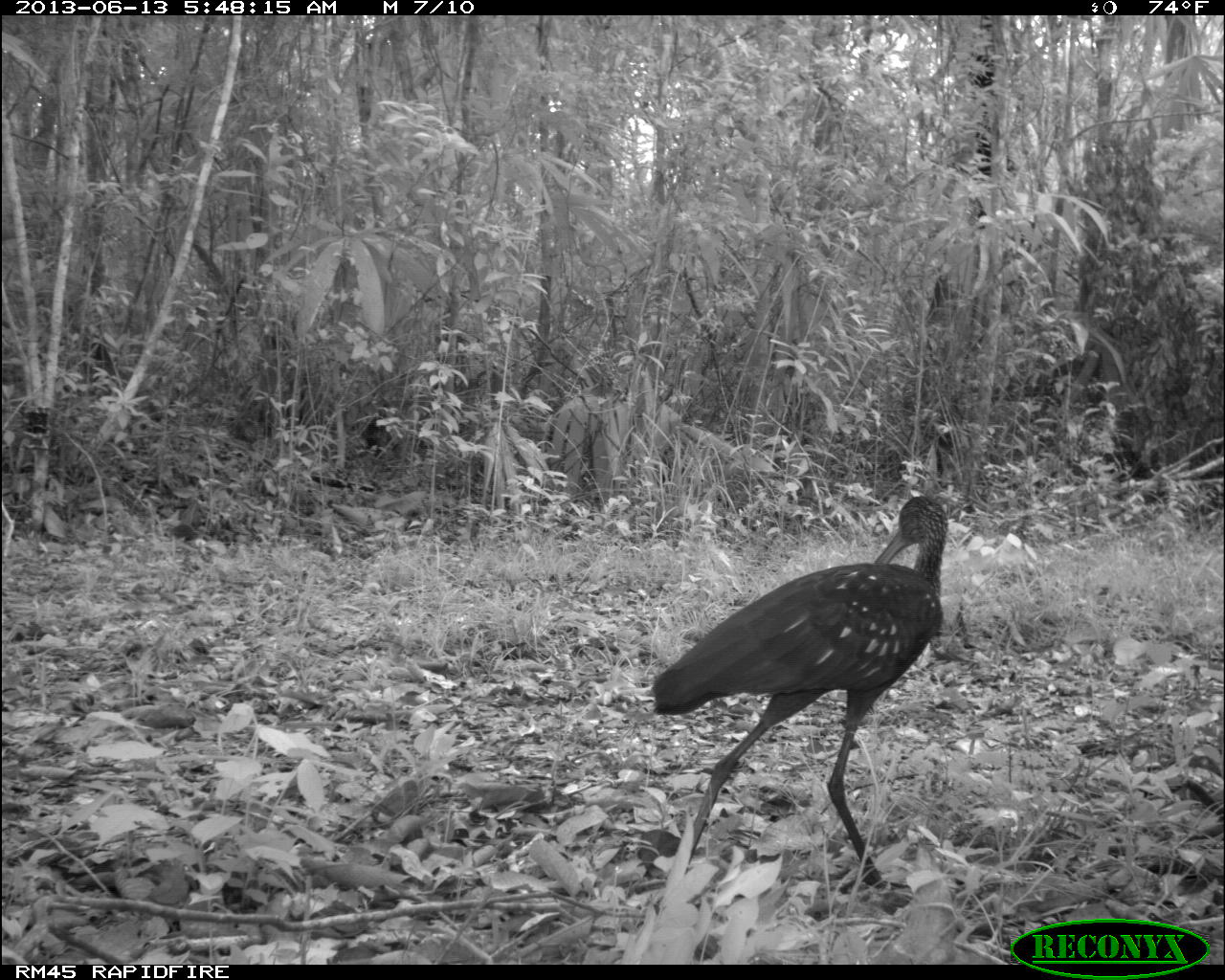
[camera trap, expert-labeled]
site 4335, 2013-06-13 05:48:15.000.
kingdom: Animalia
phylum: Chordata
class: Aves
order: Gruiformes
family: Aramidae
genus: Aramus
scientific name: Aramus guarauna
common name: limpkin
Aramus guarauna (limpkin), count 1.